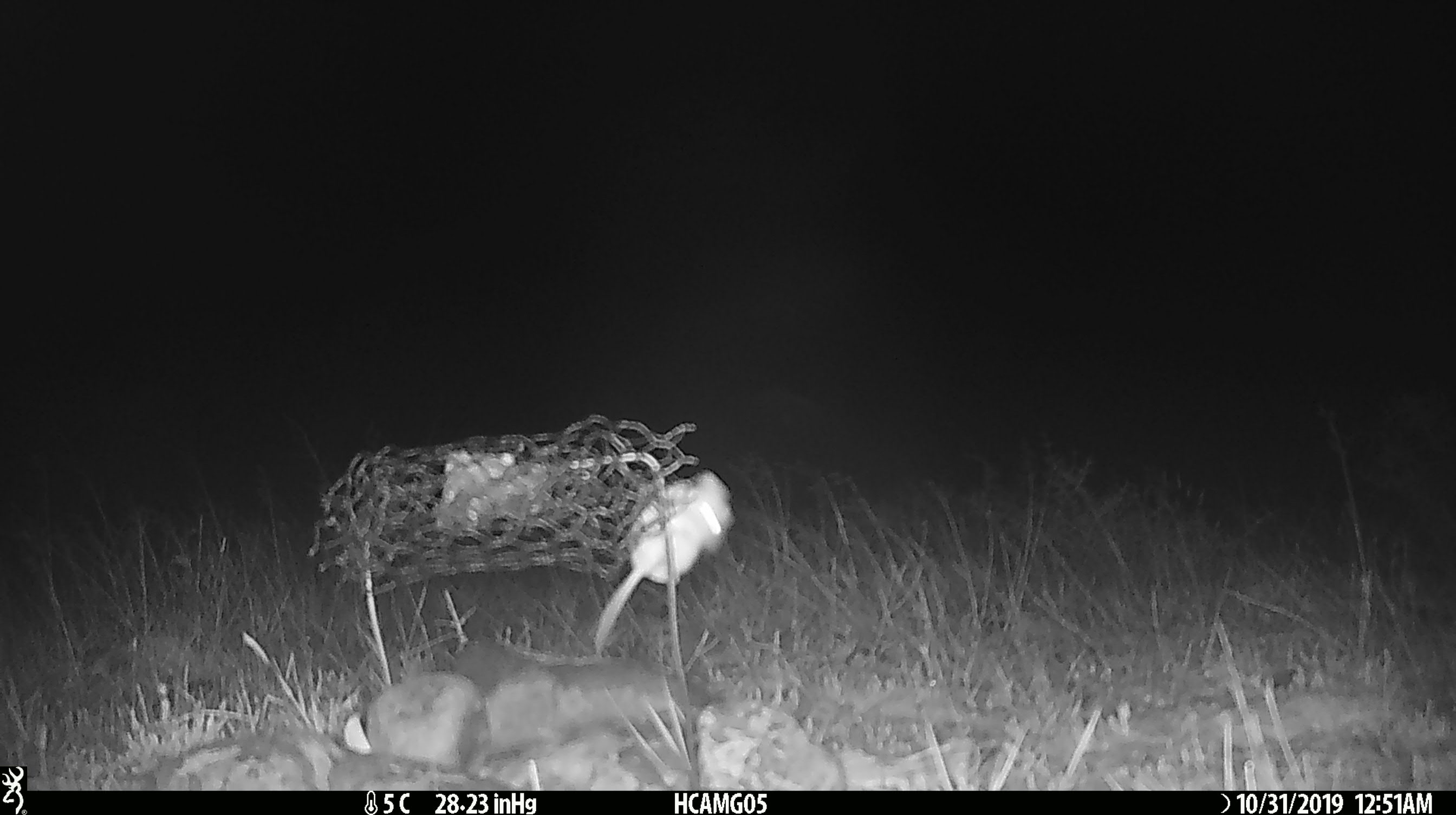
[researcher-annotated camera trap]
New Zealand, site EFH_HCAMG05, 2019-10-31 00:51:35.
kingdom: Animalia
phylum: Chordata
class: Mammalia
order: Rodentia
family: Muridae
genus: Mus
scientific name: Mus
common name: mouse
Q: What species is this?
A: Mouse (Mus).